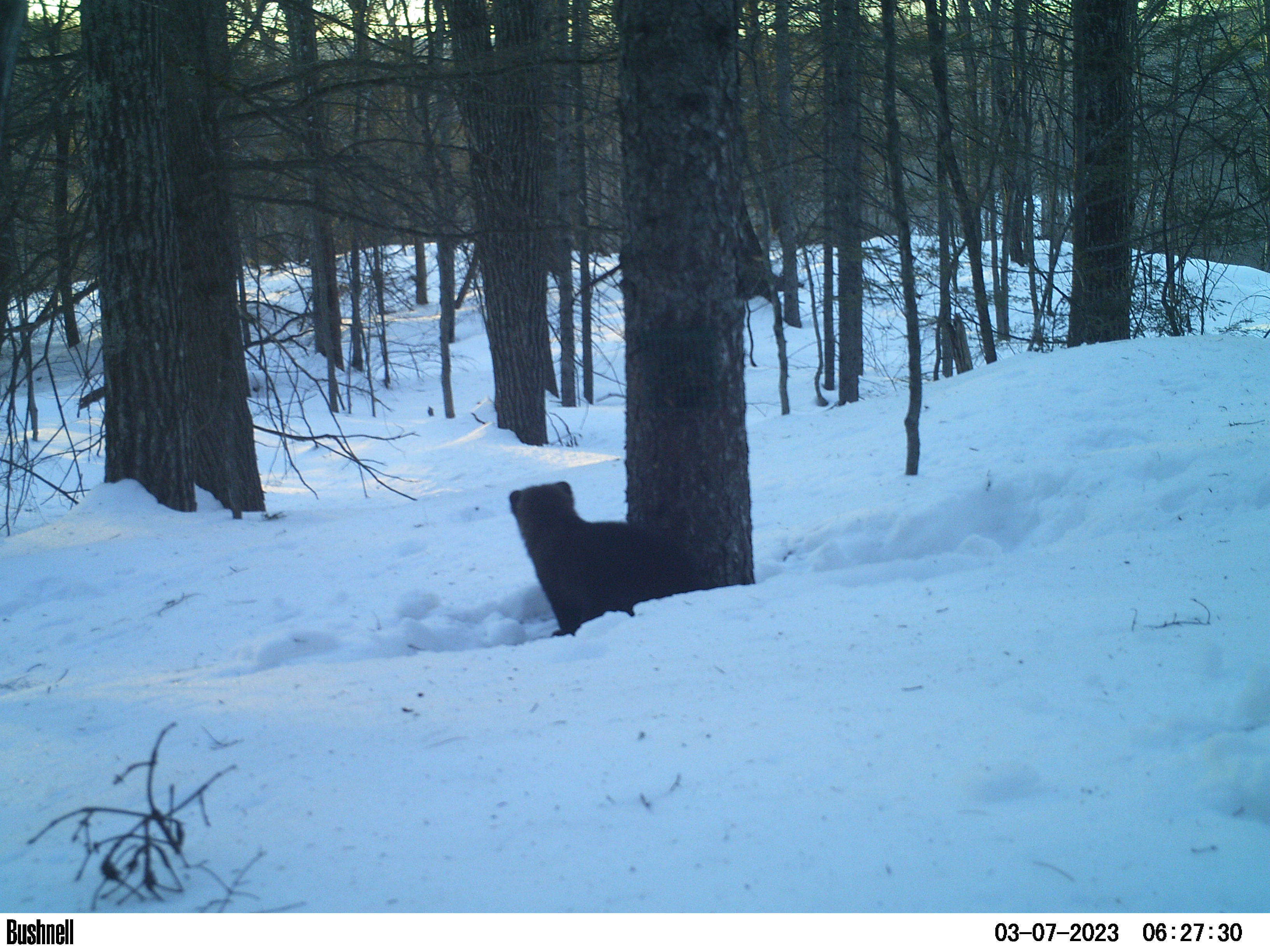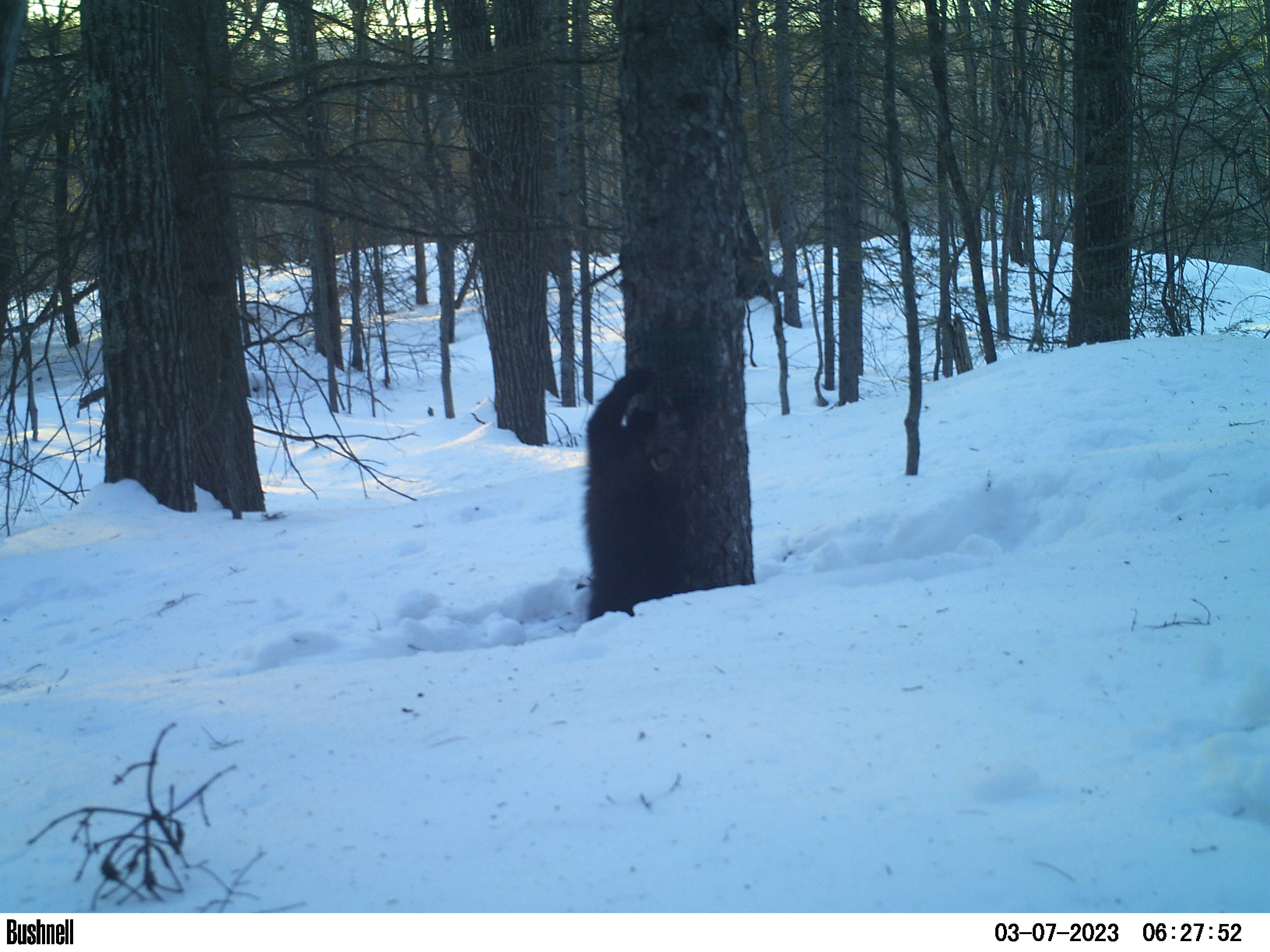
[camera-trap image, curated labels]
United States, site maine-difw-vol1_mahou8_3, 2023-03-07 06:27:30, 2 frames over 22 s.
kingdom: Animalia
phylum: Chordata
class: Mammalia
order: Carnivora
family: Mustelidae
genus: Pekania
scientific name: Pekania pennanti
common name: fisher